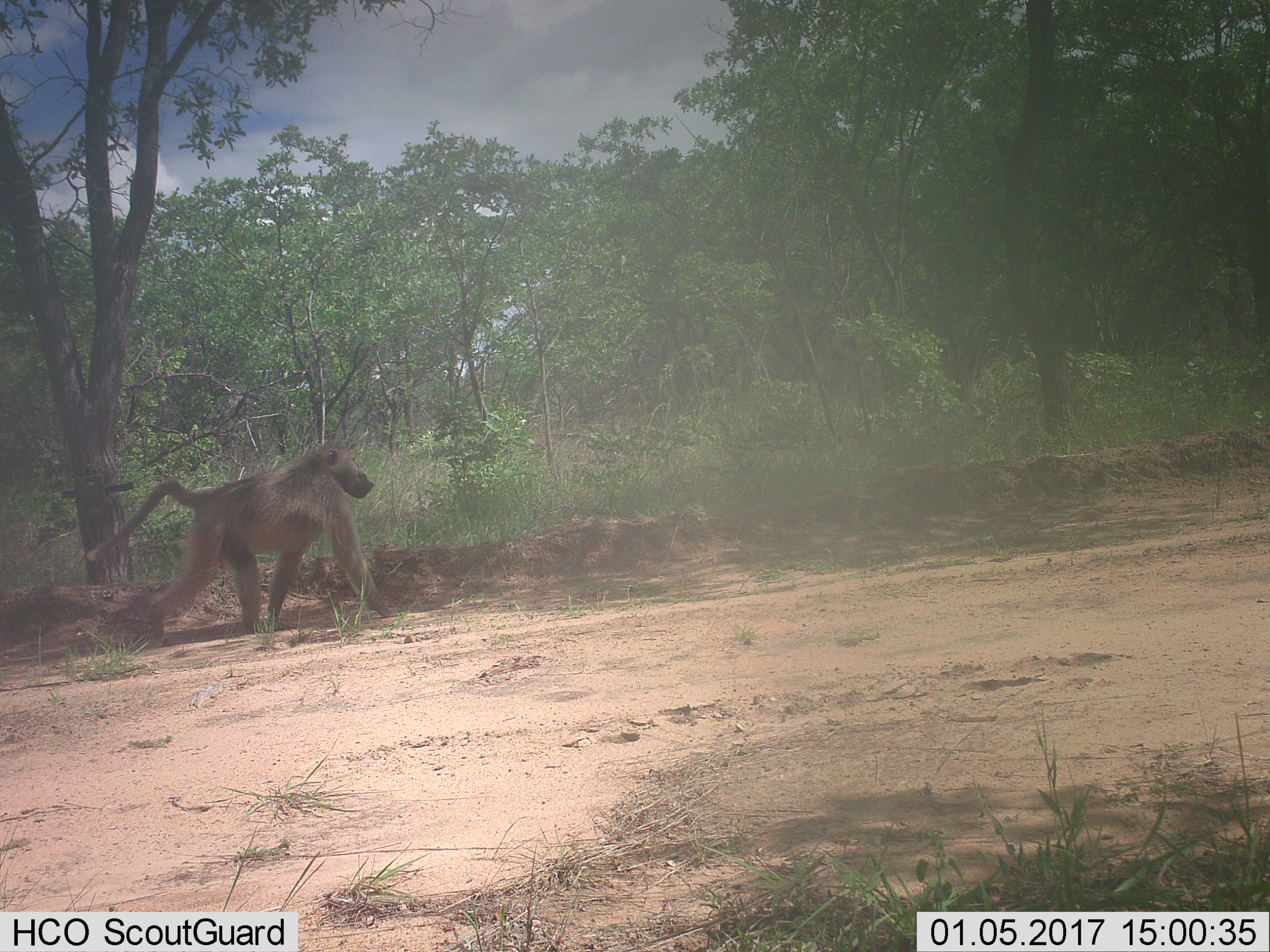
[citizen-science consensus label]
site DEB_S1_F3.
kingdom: Animalia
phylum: Chordata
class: Mammalia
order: Primates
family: Cercopithecidae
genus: Papio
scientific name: Papio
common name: baboon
Baboon (Papio), count 1. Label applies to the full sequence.